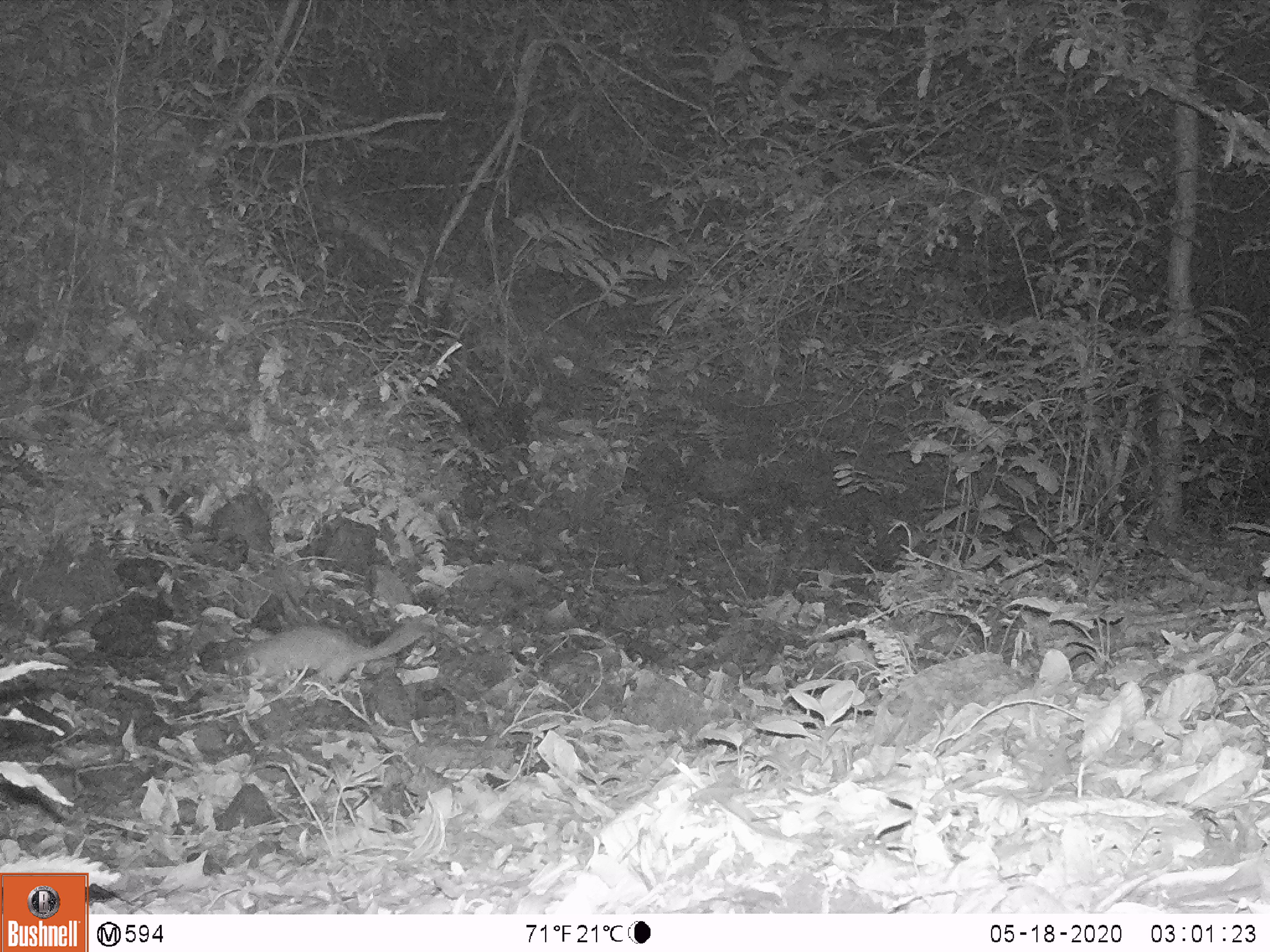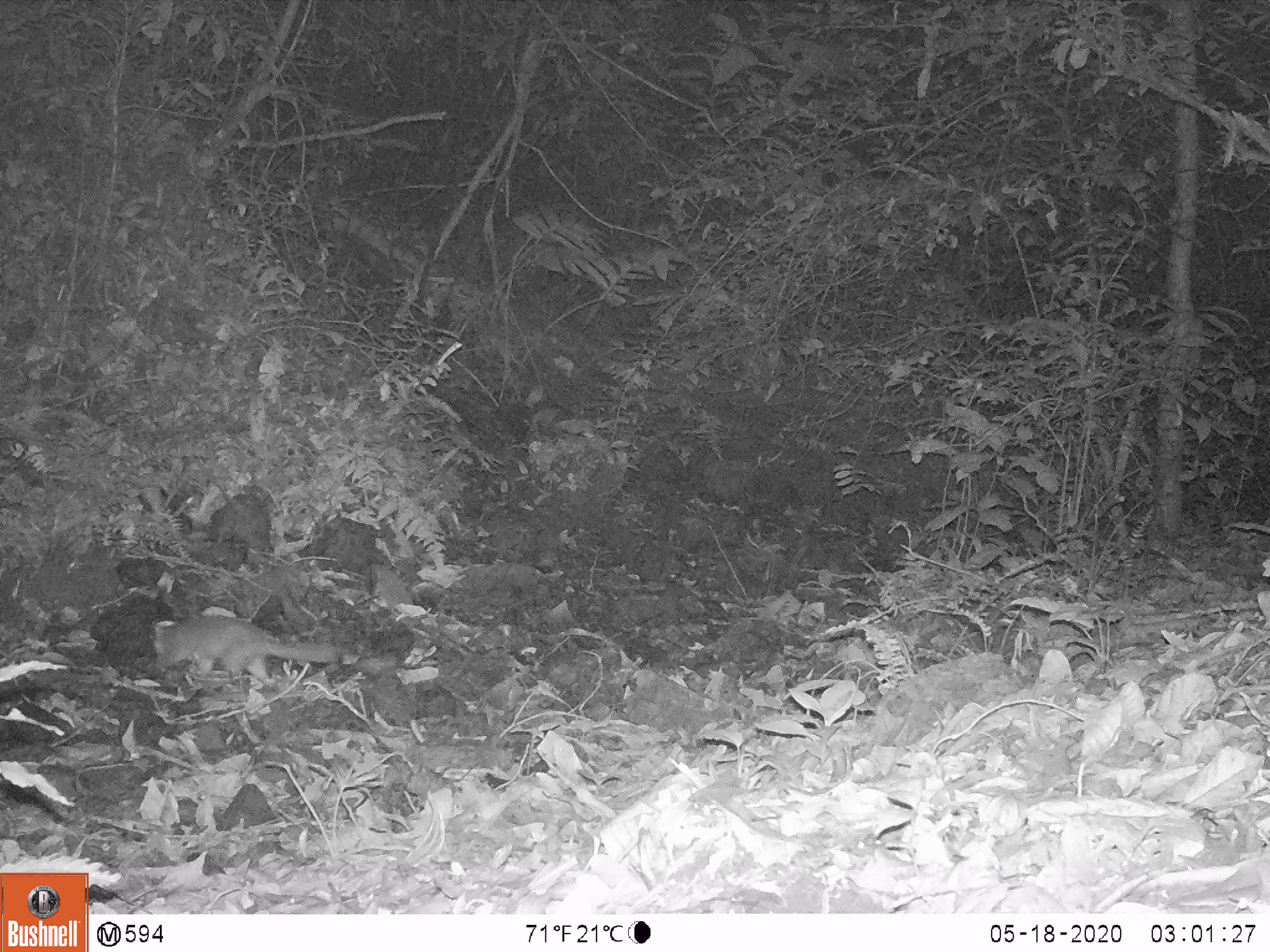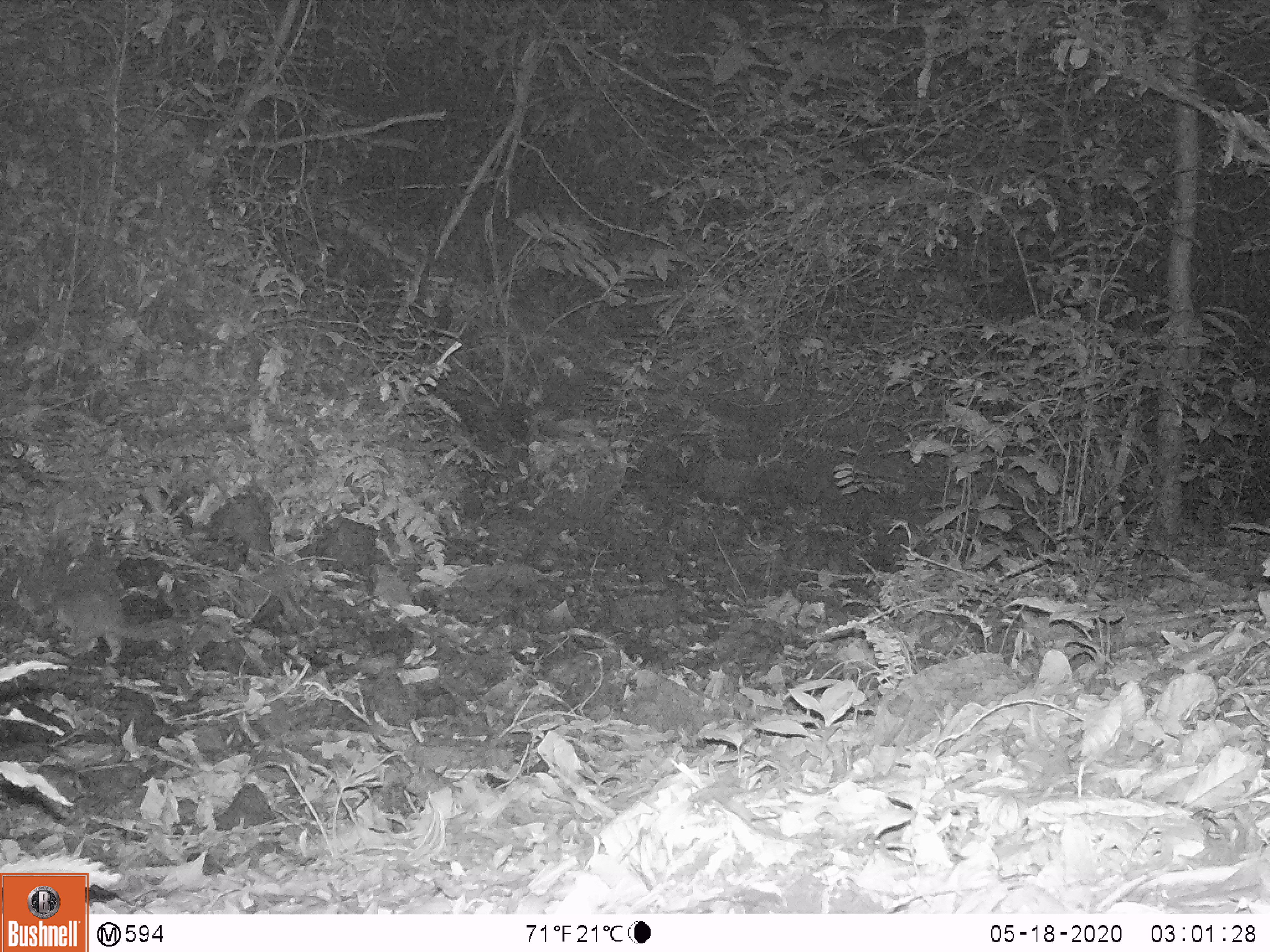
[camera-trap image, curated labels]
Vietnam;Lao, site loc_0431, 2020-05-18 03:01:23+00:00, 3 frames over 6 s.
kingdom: Animalia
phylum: Chordata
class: Mammalia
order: Carnivora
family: Mustelidae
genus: Melogale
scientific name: Melogale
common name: ferret badger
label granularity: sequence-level